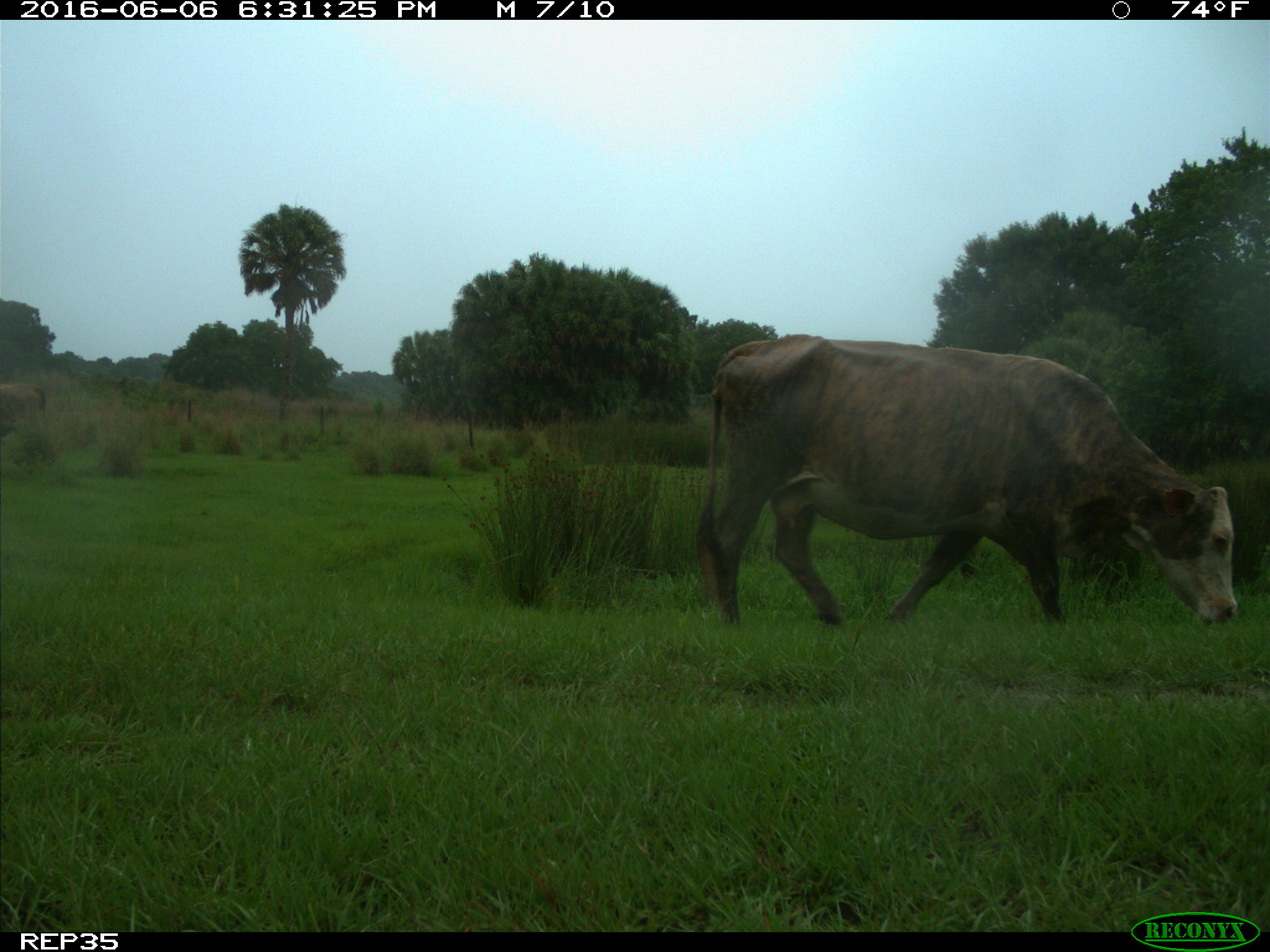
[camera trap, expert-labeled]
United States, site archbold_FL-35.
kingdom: Animalia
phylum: Chordata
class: Mammalia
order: Artiodactyla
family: Bovidae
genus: Bos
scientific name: Bos taurus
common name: domestic cow